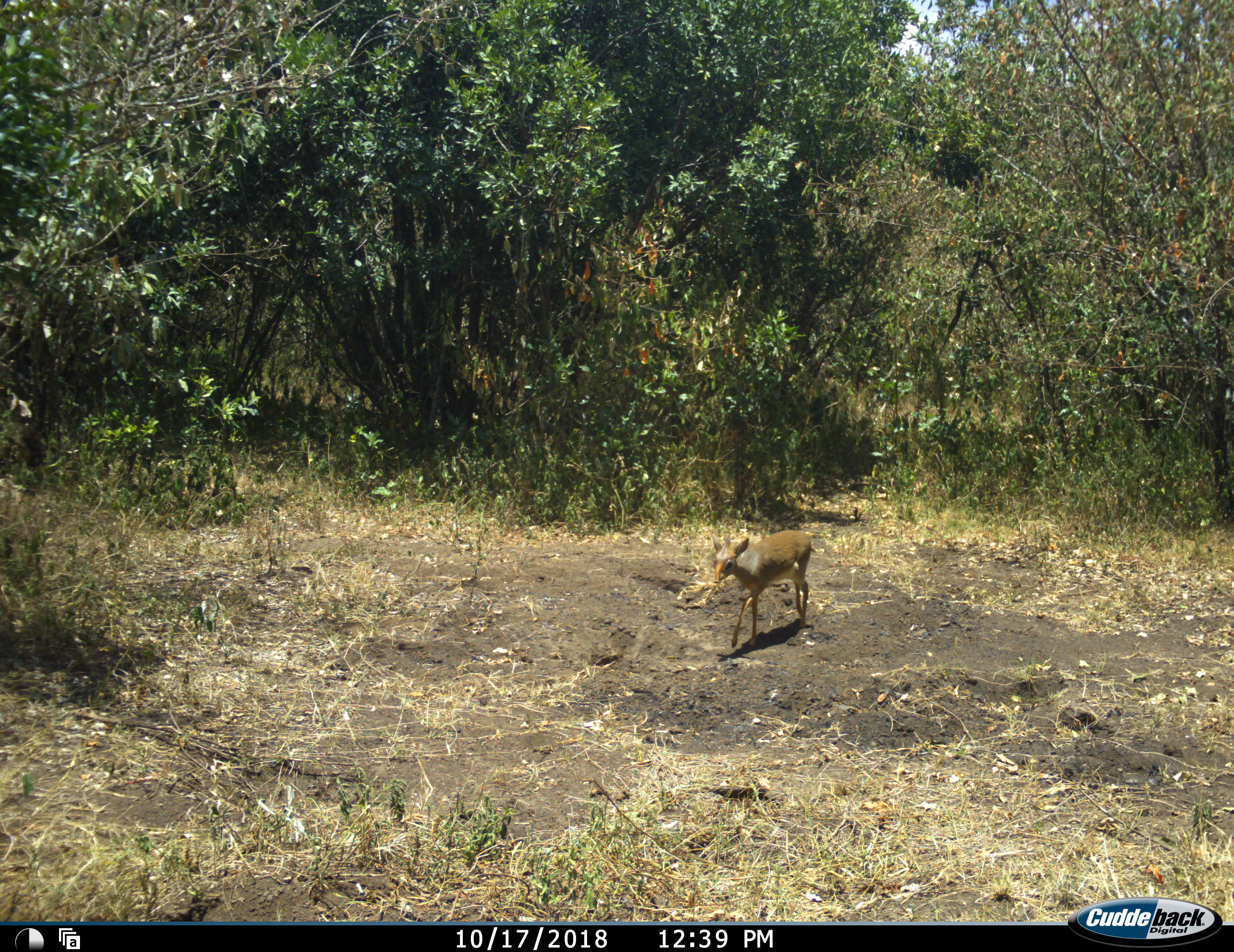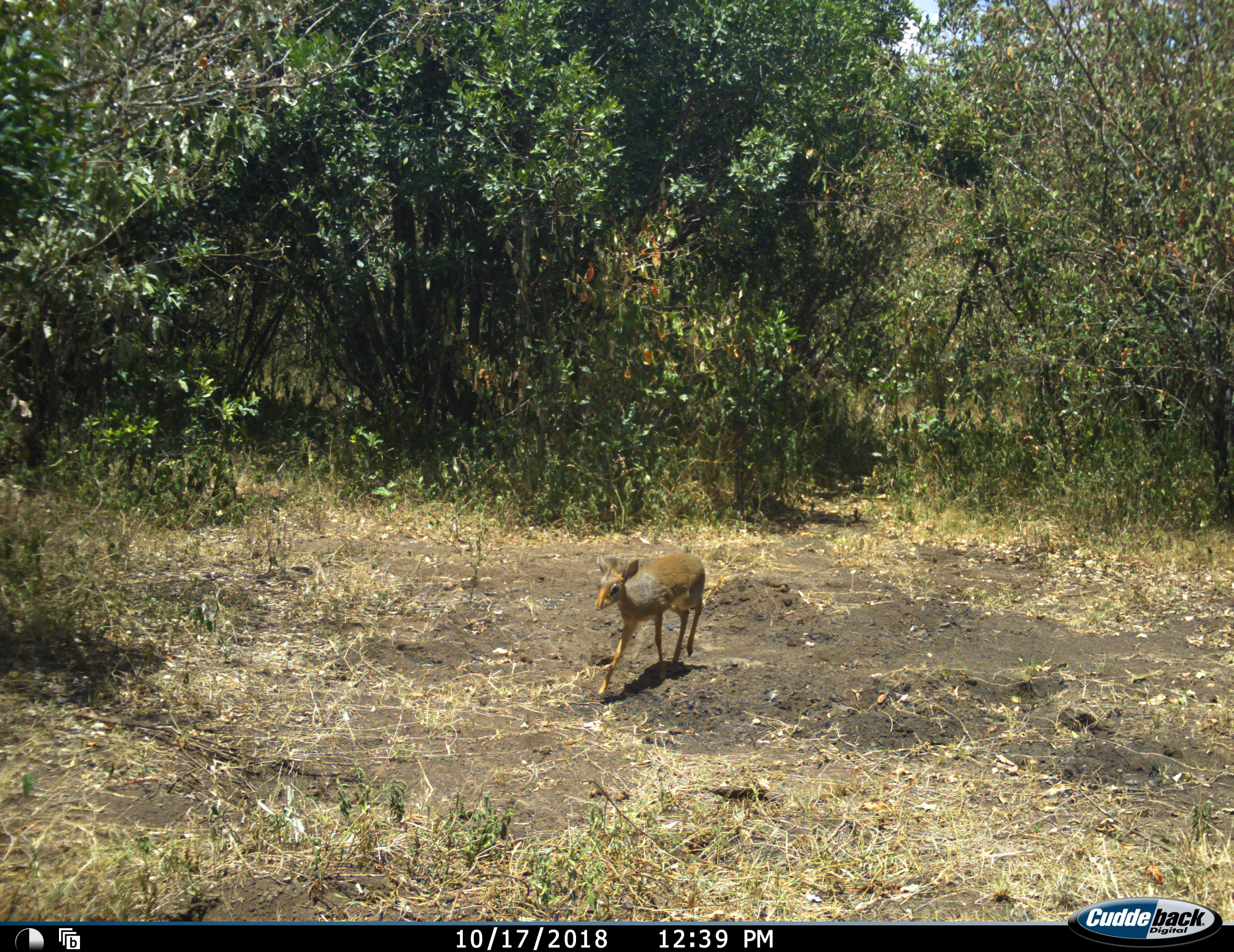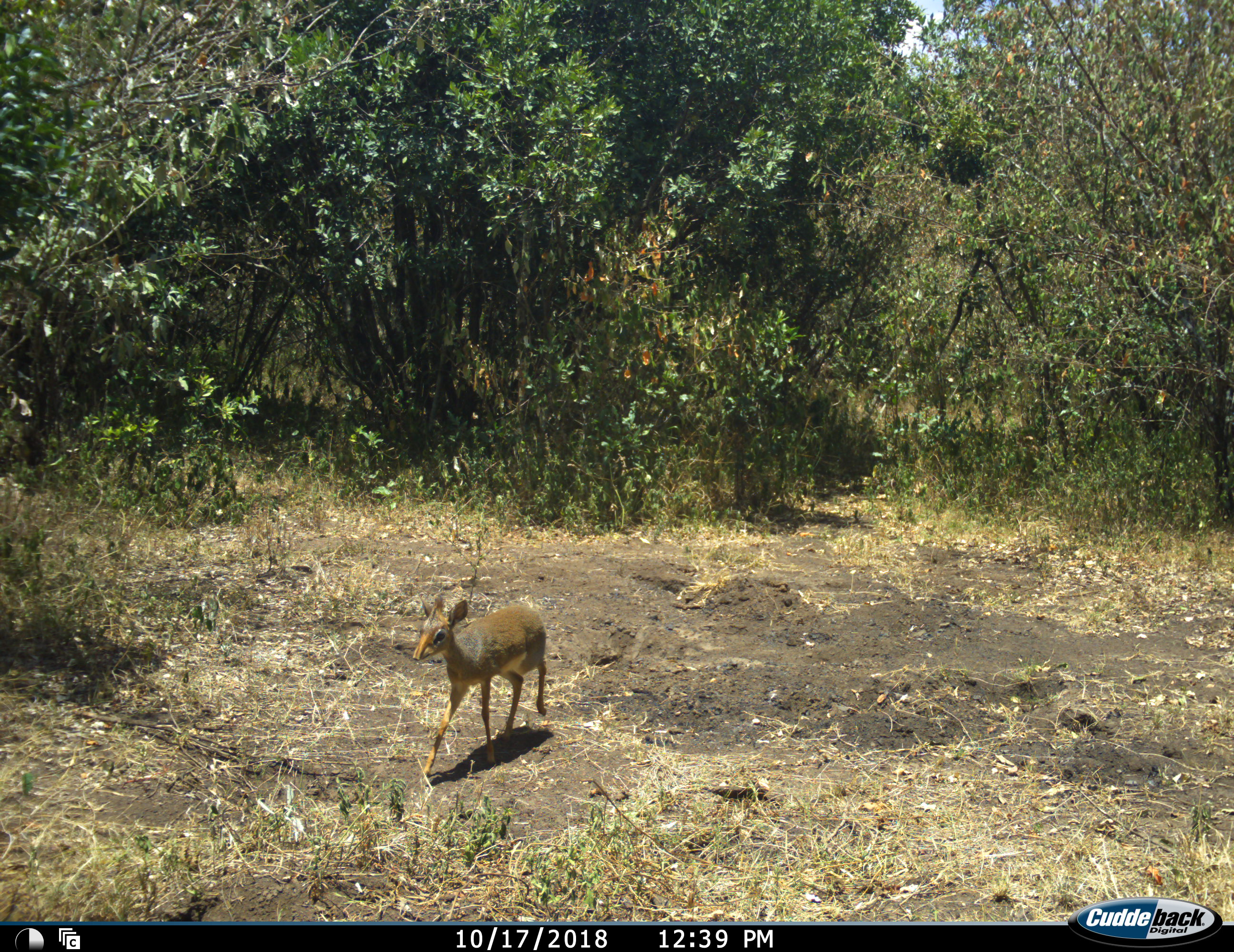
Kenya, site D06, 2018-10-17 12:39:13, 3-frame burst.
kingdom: Animalia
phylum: Chordata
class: Mammalia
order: Artiodactyla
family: Bovidae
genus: Madoqua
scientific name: Madoqua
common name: dikdik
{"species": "dikdik (Madoqua)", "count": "1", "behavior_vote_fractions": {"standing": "0%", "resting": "0%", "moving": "100%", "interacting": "0%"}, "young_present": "0%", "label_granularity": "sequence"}